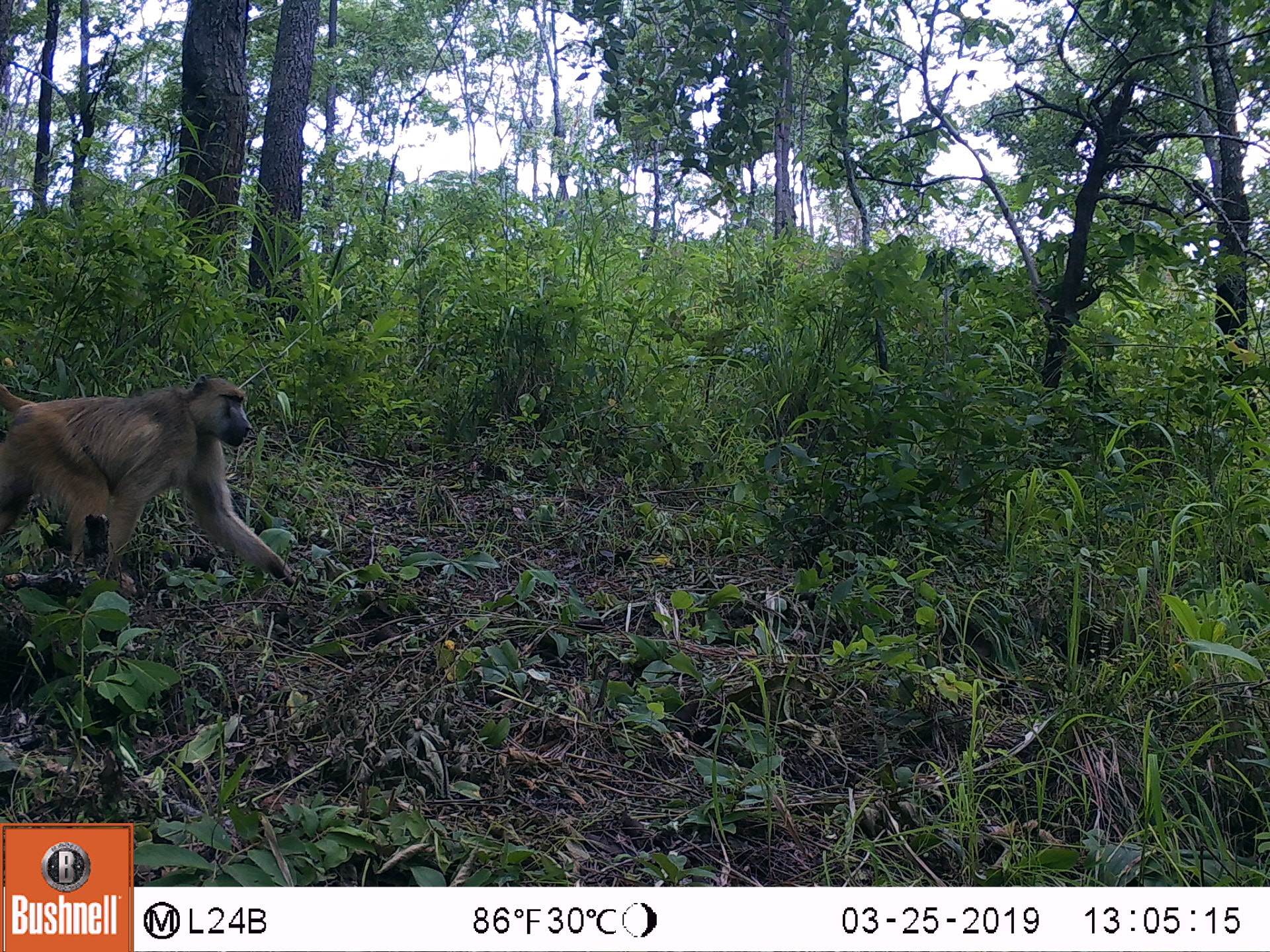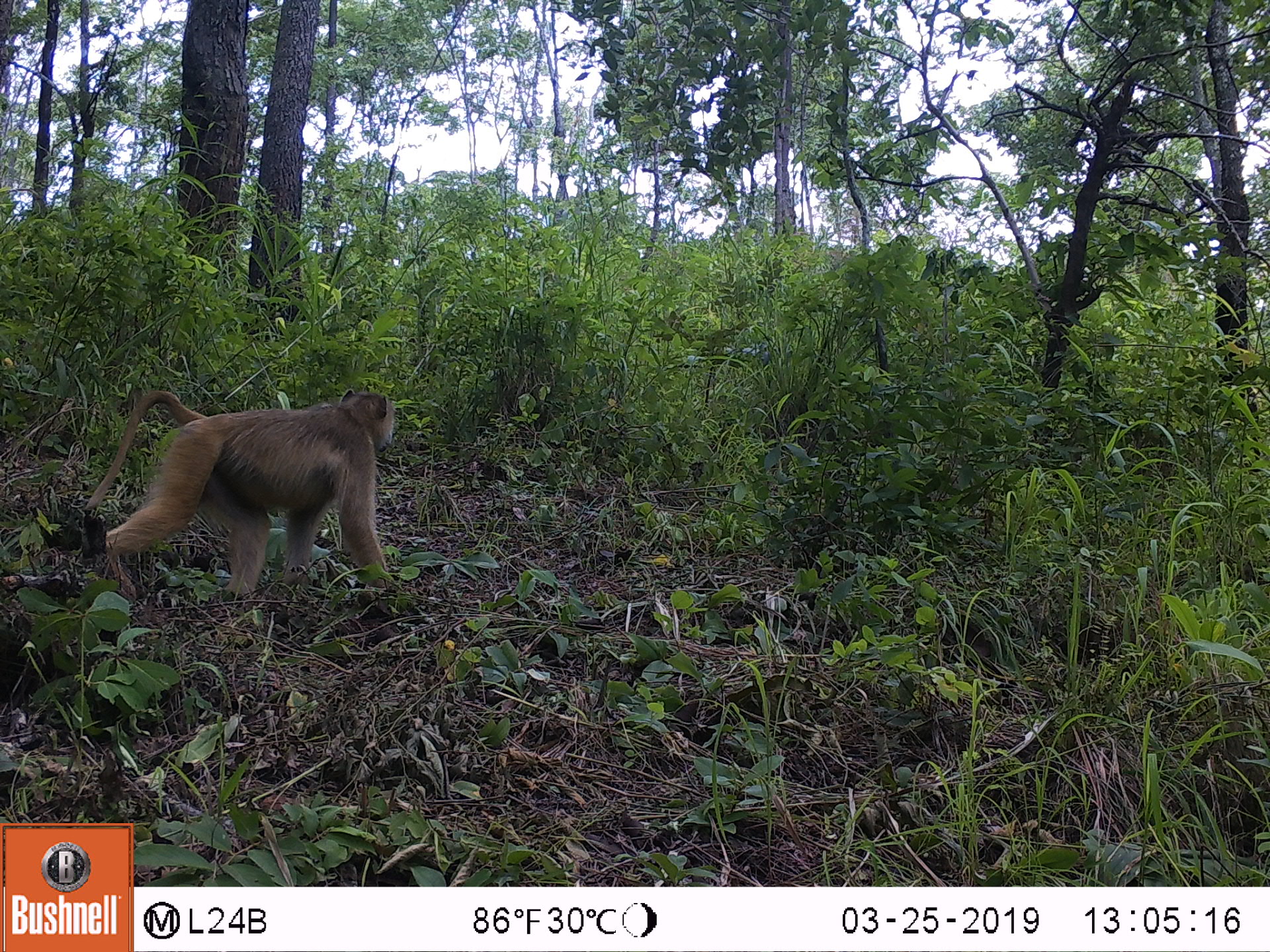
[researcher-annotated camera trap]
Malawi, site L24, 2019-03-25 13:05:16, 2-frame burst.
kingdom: Animalia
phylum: Chordata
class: Mammalia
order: Primates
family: Cercopithecidae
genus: Papio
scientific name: Papio cynocephalus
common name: yellow baboon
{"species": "yellow baboon (Papio cynocephalus)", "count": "1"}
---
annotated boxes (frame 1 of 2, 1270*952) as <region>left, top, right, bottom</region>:
yellow baboon: <region>0, 353, 305, 599</region>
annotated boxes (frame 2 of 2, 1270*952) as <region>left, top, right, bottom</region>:
yellow baboon: <region>83, 371, 427, 622</region>